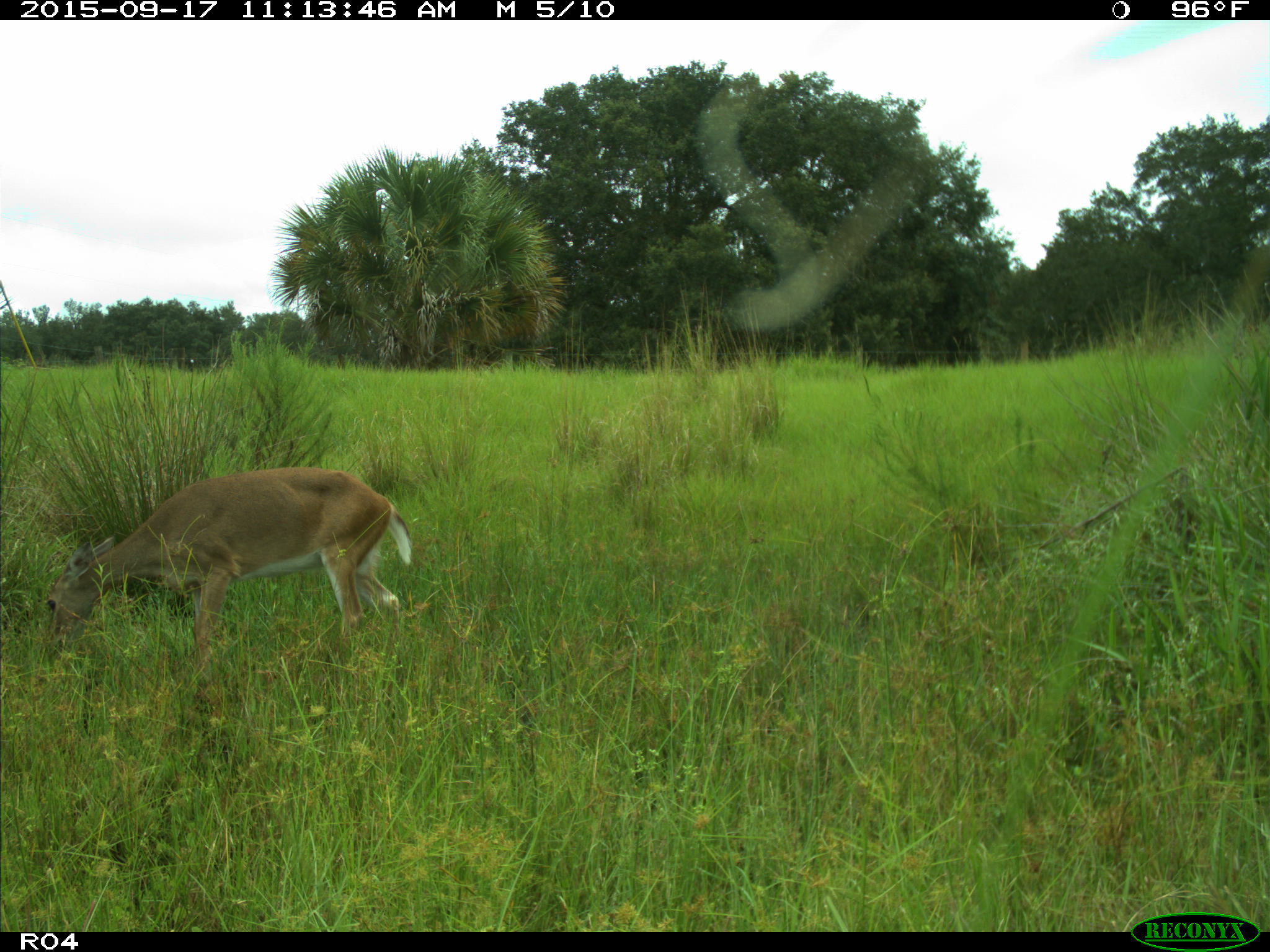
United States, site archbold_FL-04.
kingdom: Animalia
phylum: Chordata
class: Mammalia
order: Artiodactyla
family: Cervidae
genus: Odocoileus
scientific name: Odocoileus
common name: deer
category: unidentified deer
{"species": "unidentified deer (deer) (Odocoileus)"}